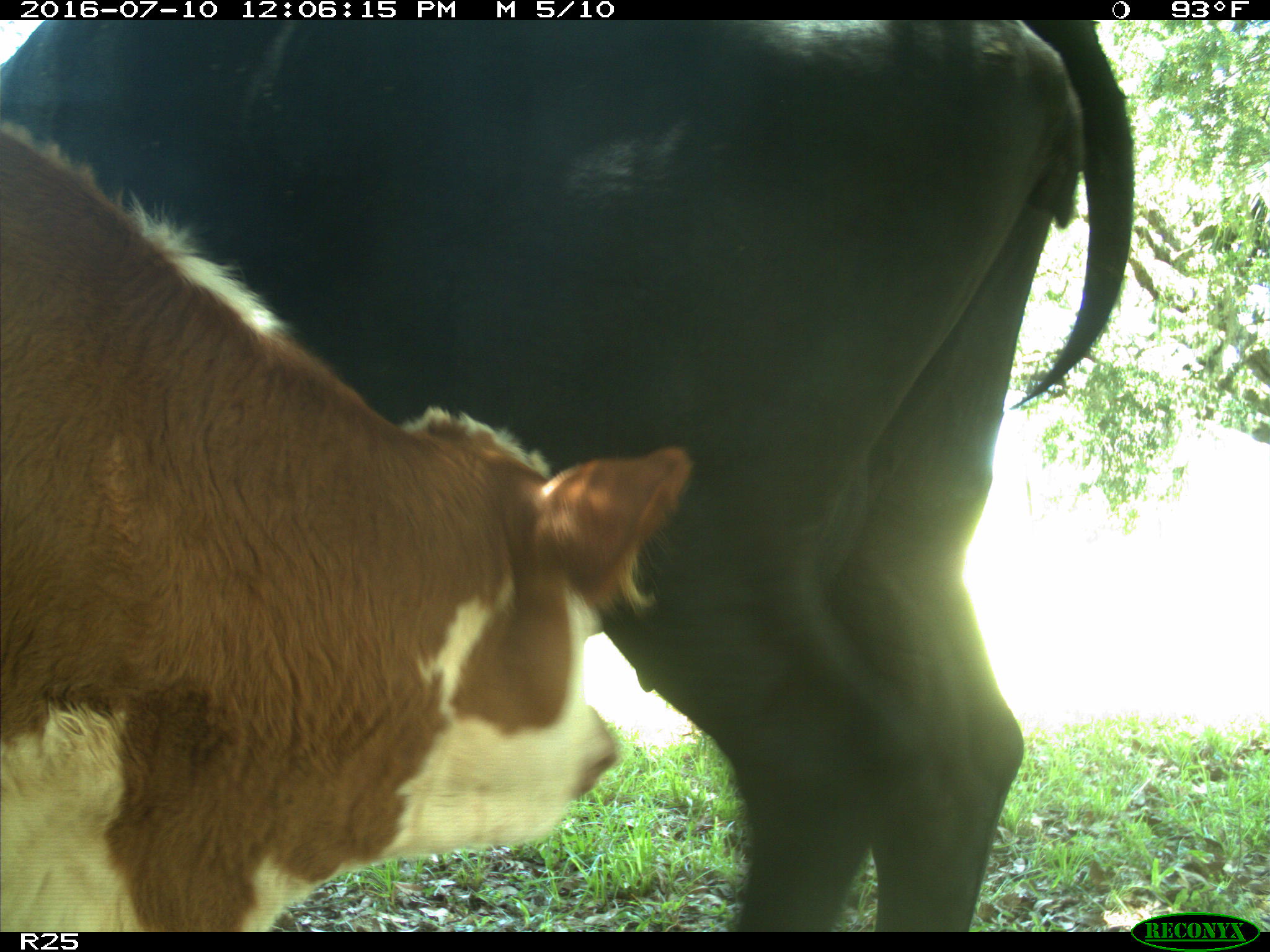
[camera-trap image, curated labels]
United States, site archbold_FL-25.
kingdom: Animalia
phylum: Chordata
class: Mammalia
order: Artiodactyla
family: Bovidae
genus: Bos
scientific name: Bos taurus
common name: domestic cow